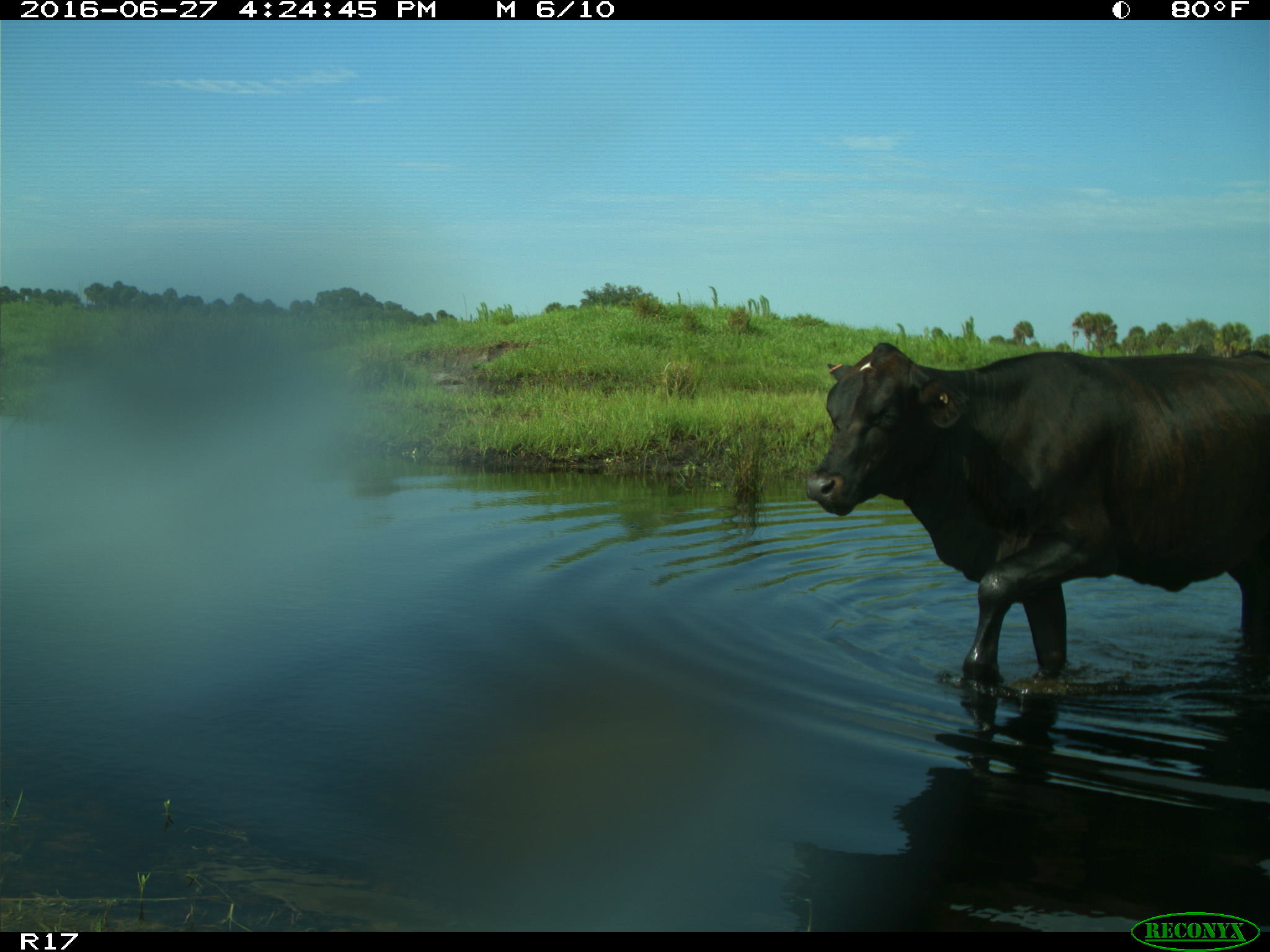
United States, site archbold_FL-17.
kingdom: Animalia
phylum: Chordata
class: Mammalia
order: Artiodactyla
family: Bovidae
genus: Bos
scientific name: Bos taurus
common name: domestic cow